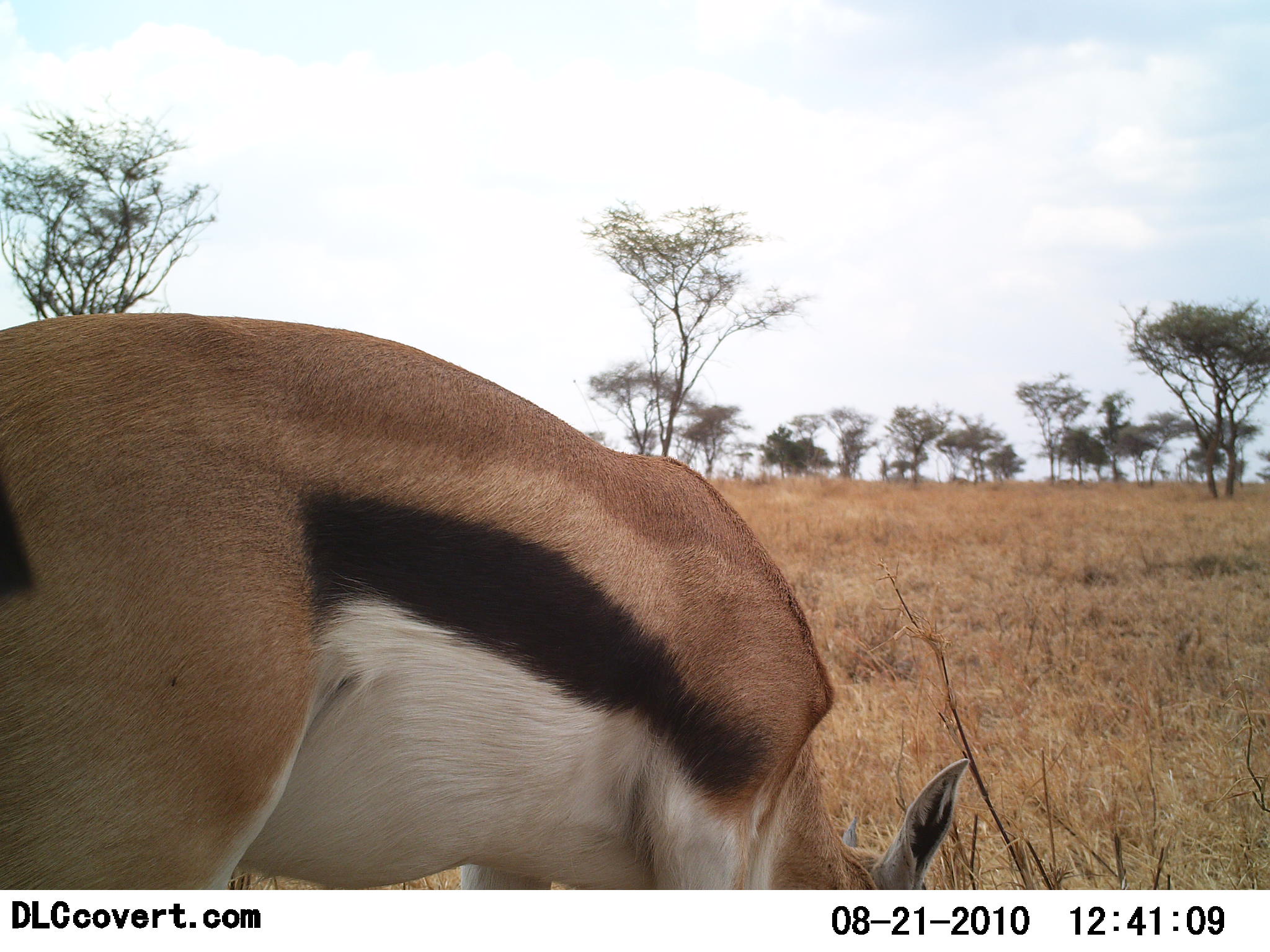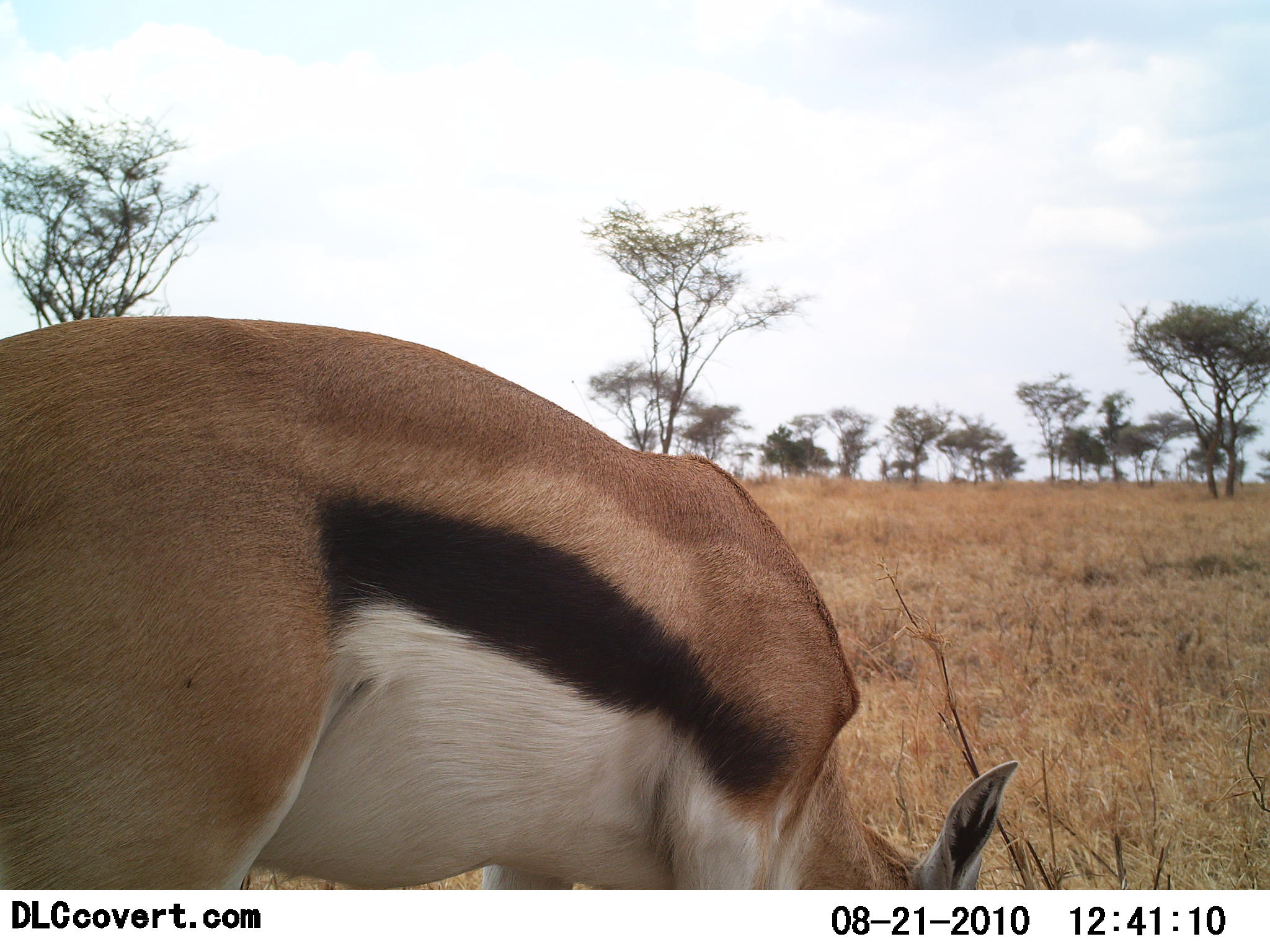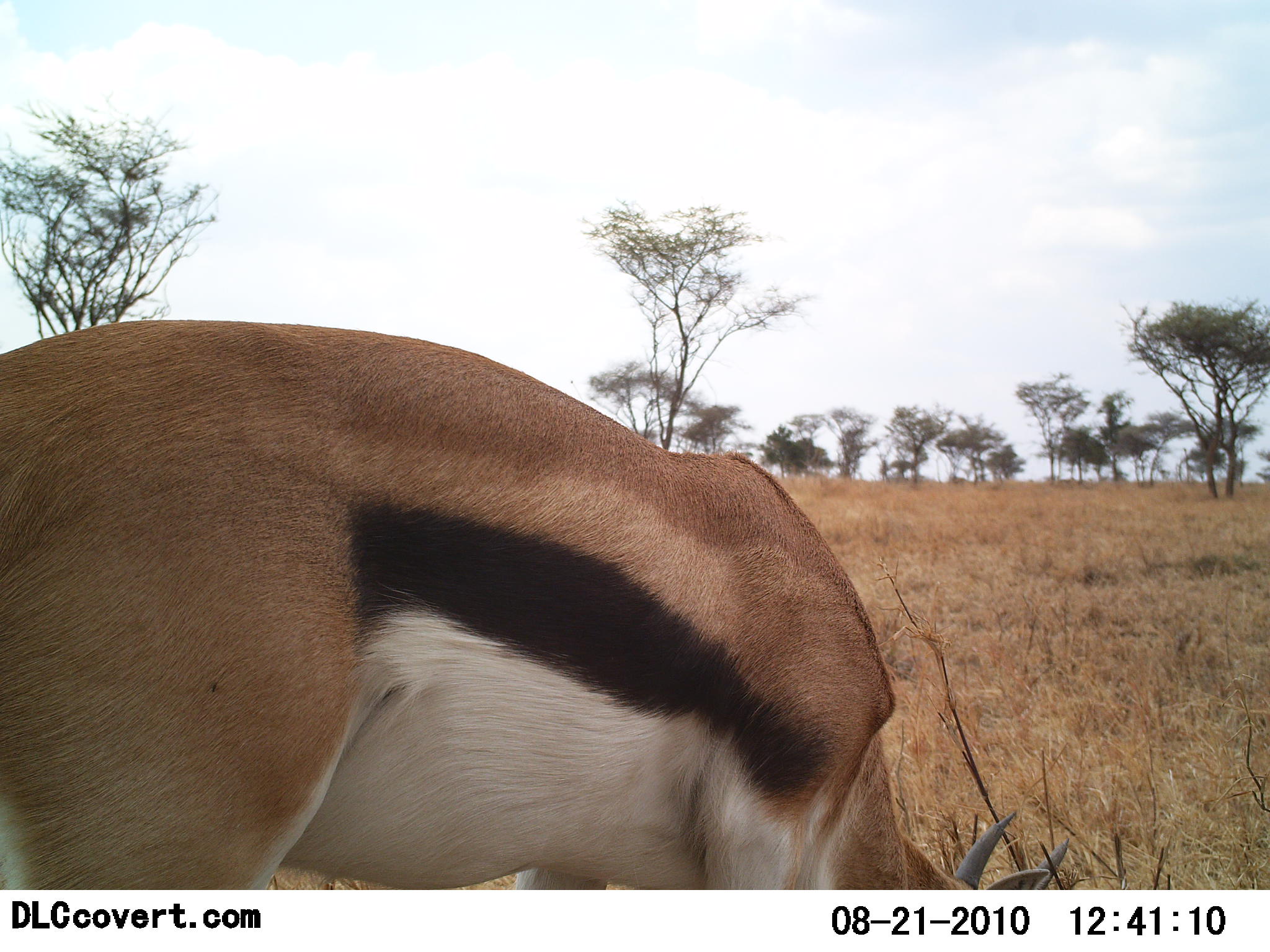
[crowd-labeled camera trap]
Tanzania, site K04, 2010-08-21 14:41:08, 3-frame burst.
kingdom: Animalia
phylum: Chordata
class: Mammalia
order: Artiodactyla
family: Bovidae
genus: Eudorcas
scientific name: Eudorcas thomsonii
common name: thomson's gazelle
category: gazellethomsons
Gazellethomsons (thomson's gazelle) (Eudorcas thomsonii), count 1. Behavior (volunteer vote fractions): standing 17%, resting 0%, moving 0%, interacting 0%. Young present (vote fraction): 0%. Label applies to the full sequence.